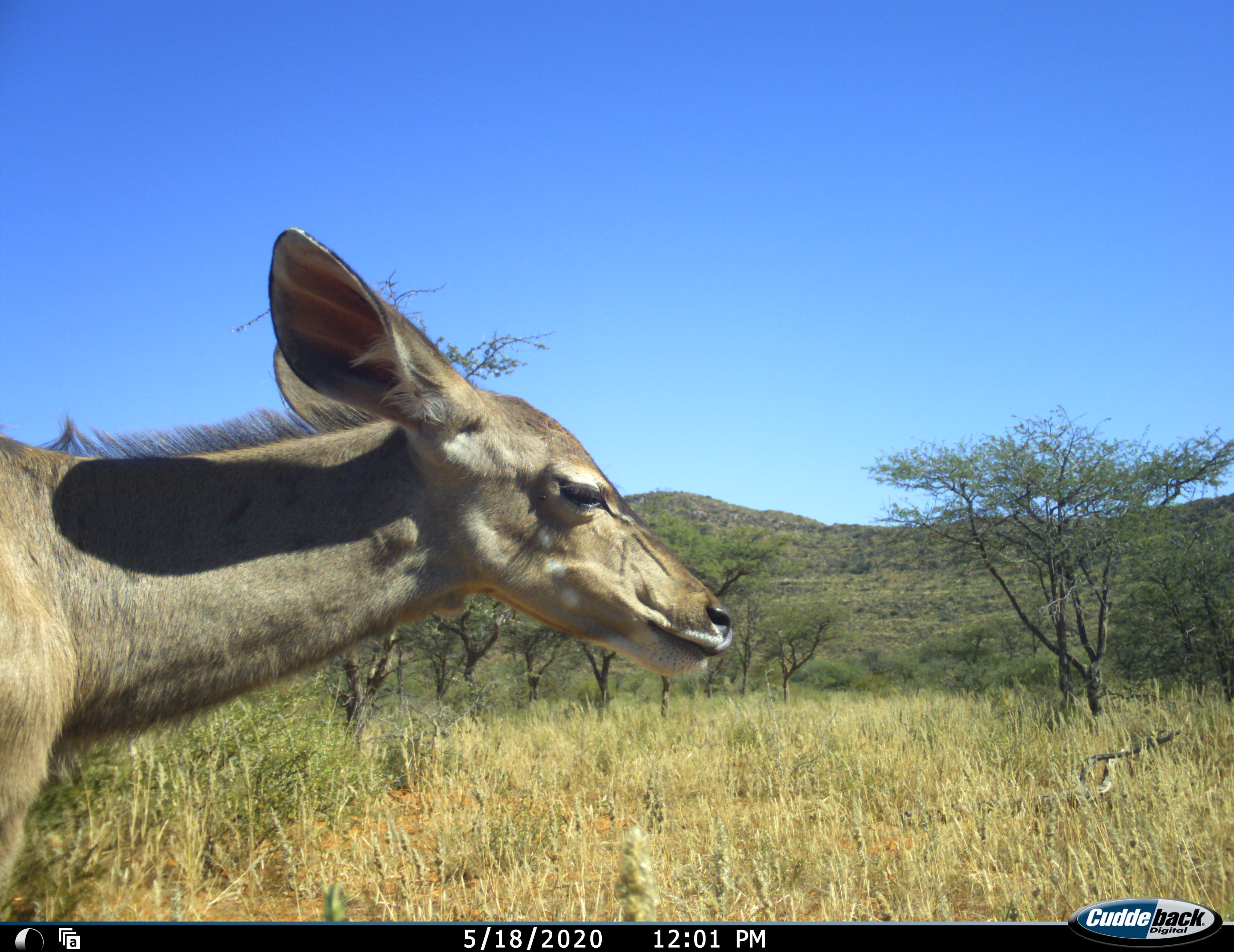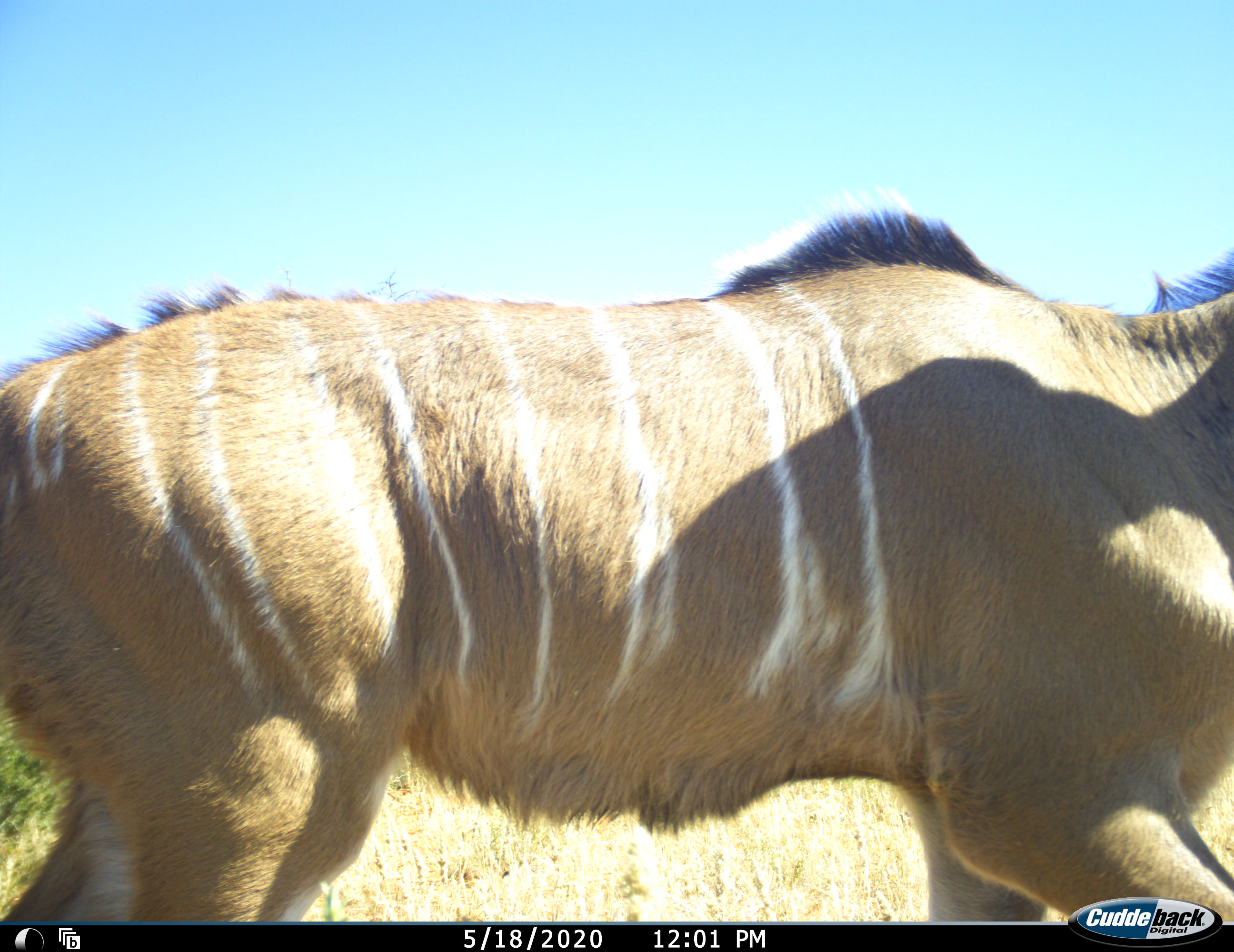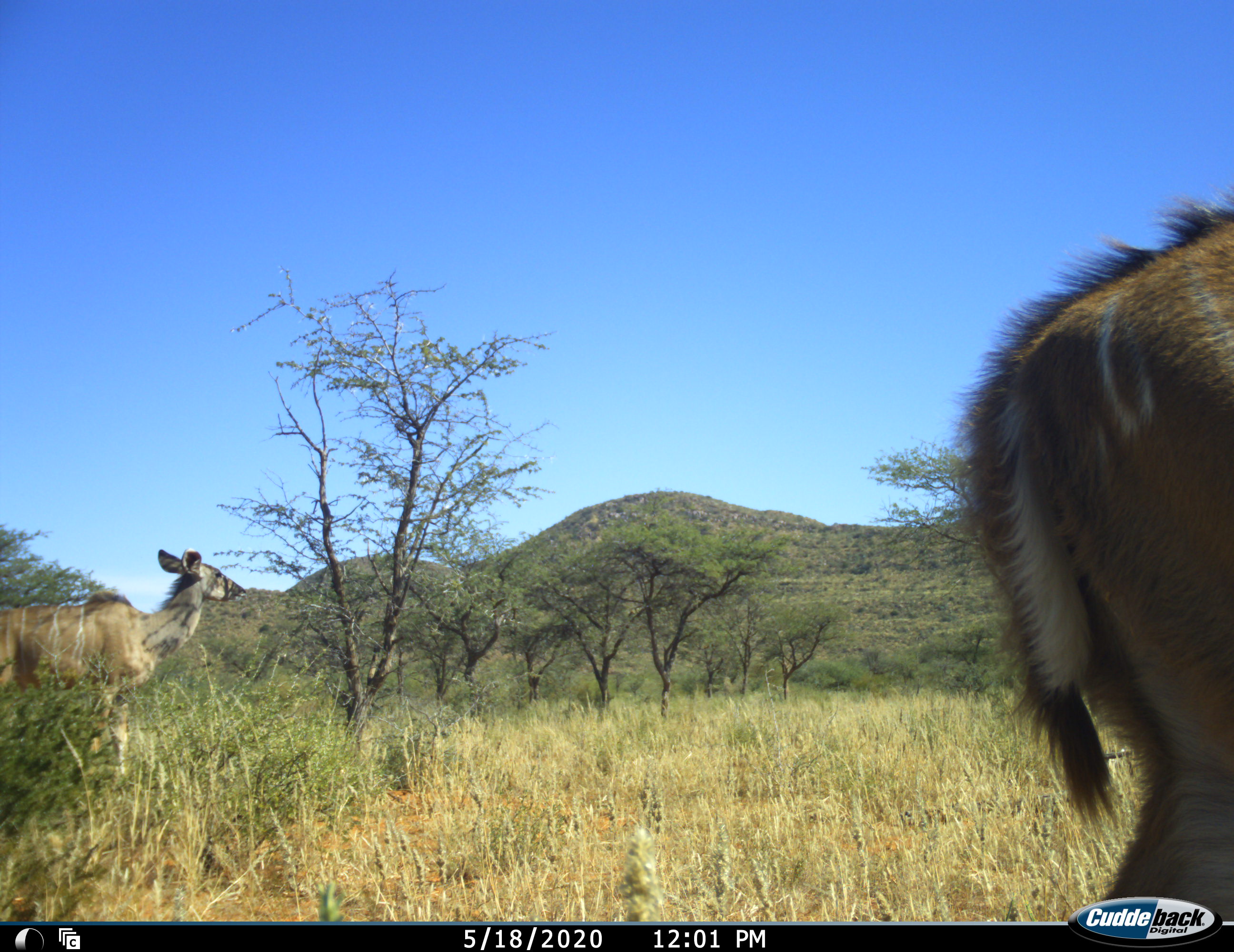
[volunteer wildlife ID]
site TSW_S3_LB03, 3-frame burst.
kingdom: Animalia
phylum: Chordata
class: Mammalia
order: Artiodactyla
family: Bovidae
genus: Tragelaphus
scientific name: Tragelaphus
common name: kudu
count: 2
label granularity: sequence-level